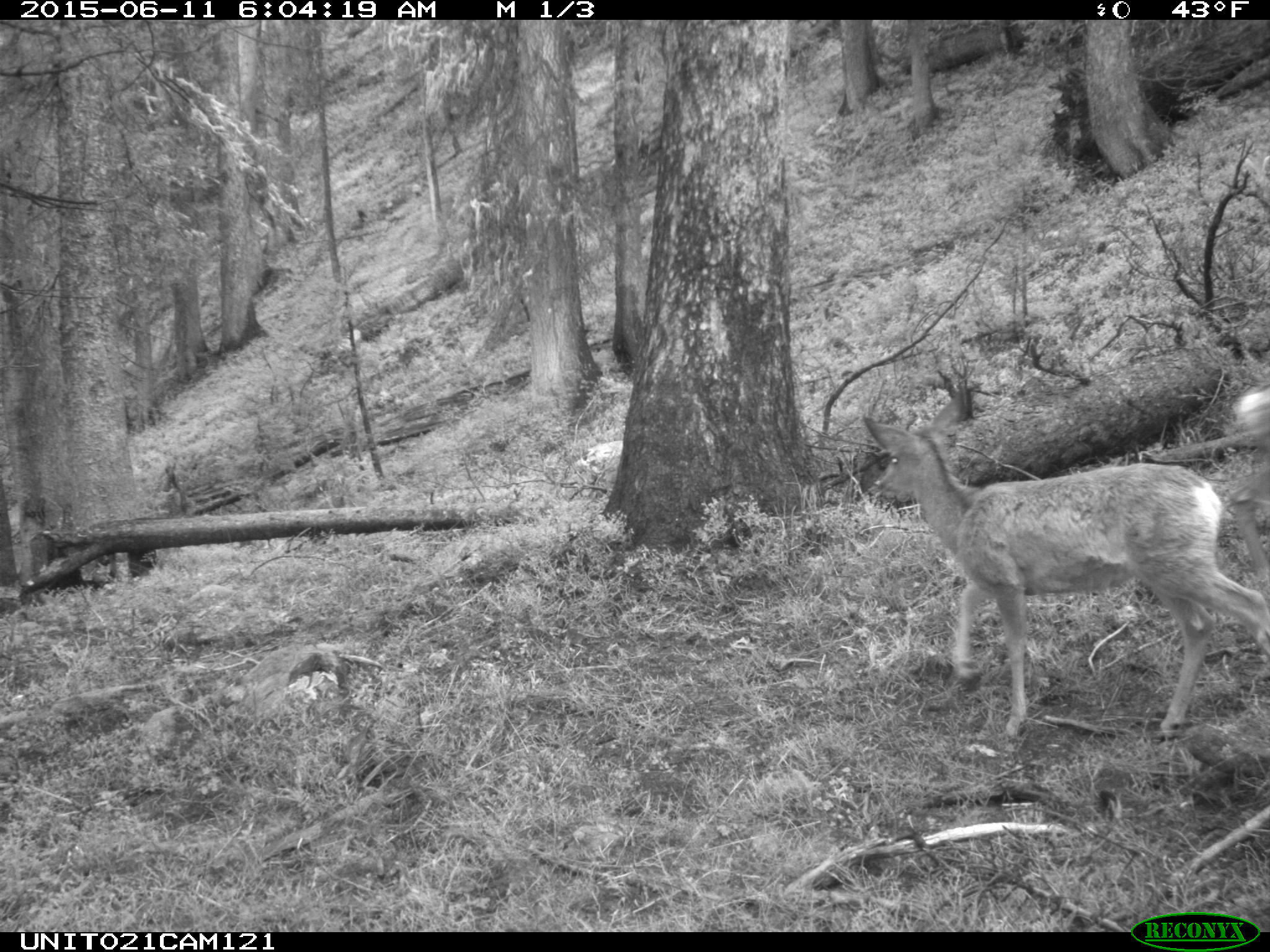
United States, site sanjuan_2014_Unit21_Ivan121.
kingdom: Animalia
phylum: Chordata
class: Mammalia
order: Artiodactyla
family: Cervidae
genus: Odocoileus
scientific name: Odocoileus hemionus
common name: mule deer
Odocoileus hemionus (mule deer).